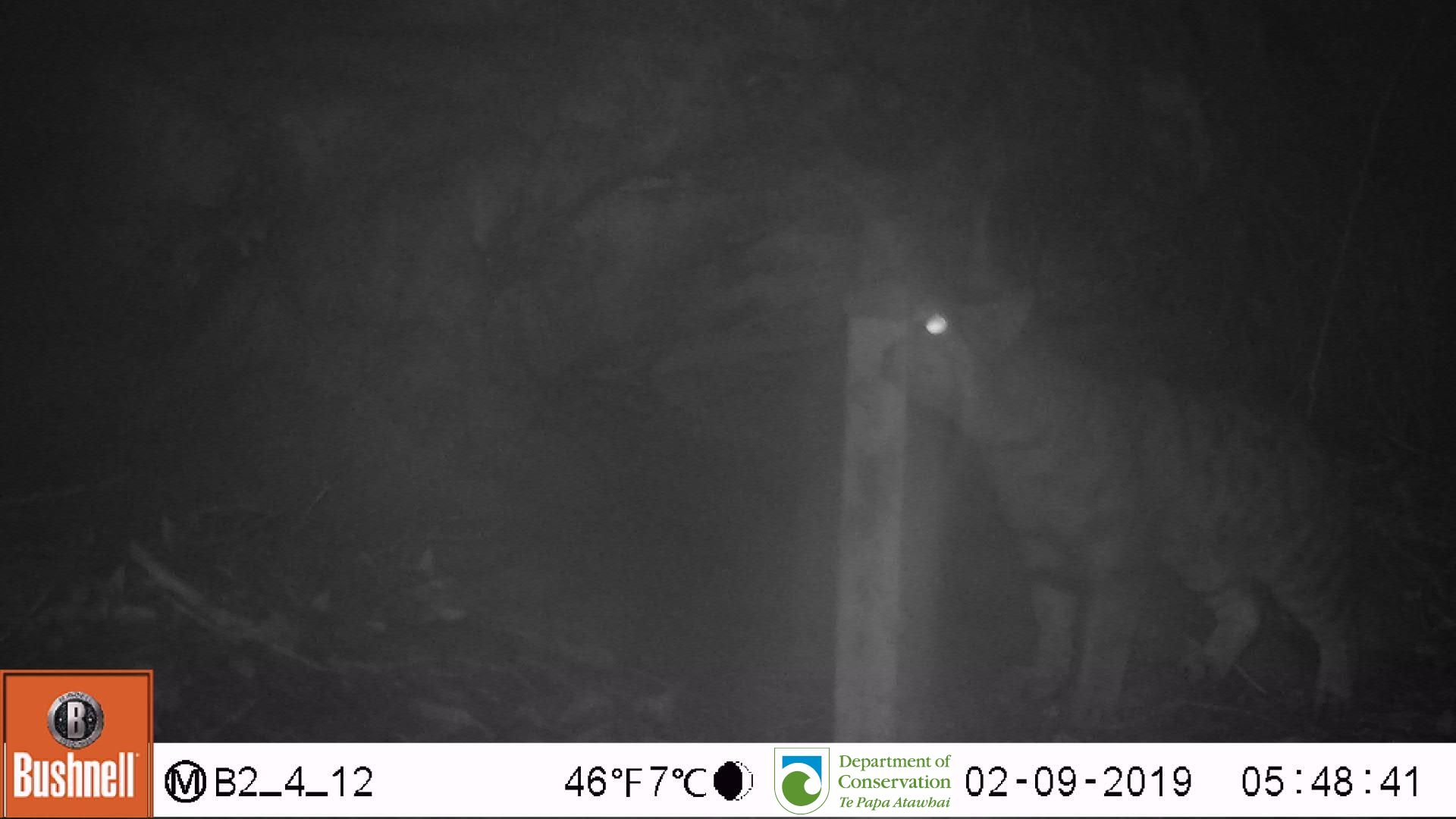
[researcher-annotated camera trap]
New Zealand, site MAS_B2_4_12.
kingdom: Animalia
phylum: Chordata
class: Mammalia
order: Carnivora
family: Felidae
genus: Felis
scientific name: Felis catus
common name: domestic cat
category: cat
Cat (domestic cat) (Felis catus).